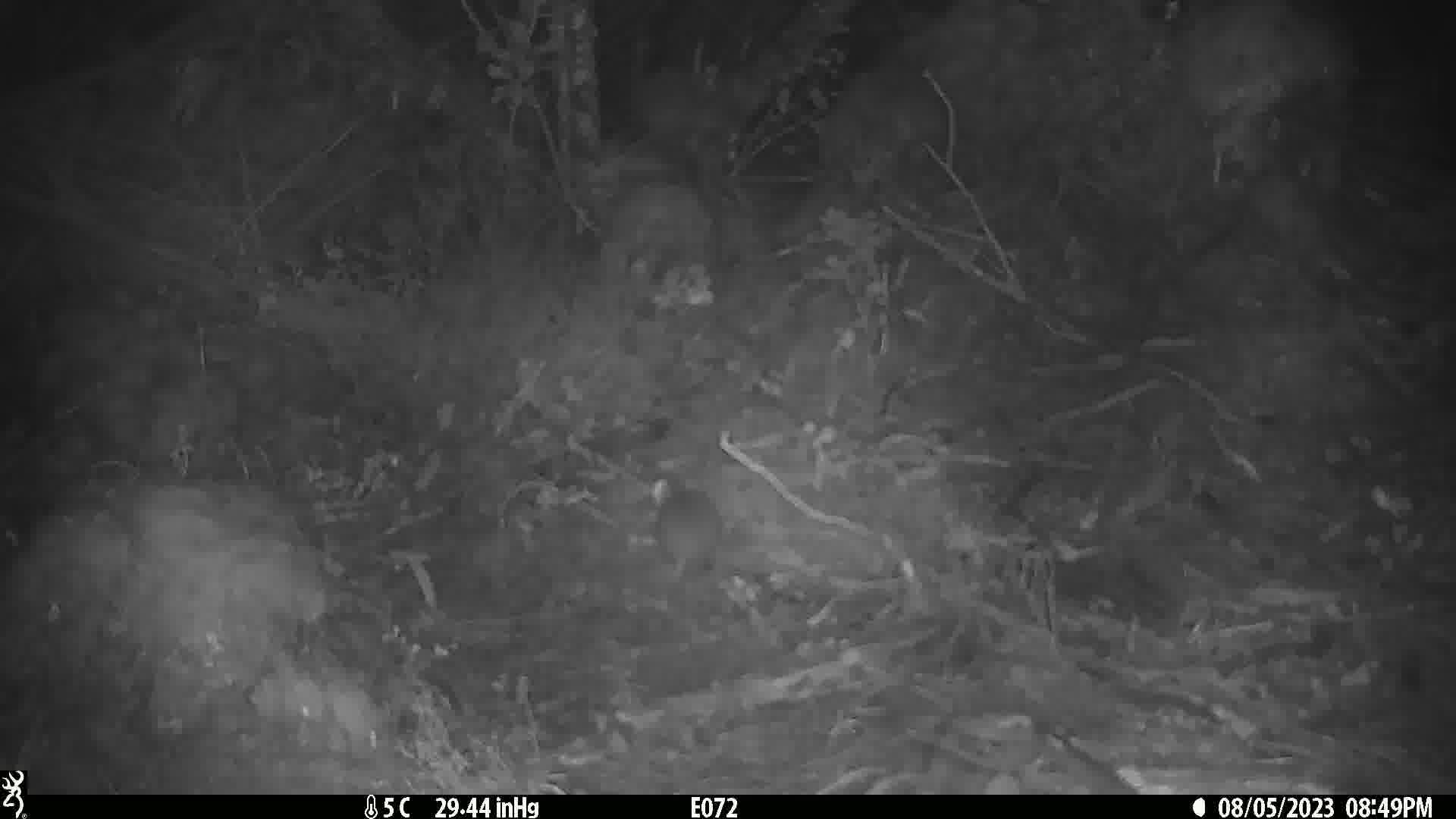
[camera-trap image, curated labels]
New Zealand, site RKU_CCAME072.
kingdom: Animalia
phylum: Chordata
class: Mammalia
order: Rodentia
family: Muridae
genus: Rattus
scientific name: Rattus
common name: rat